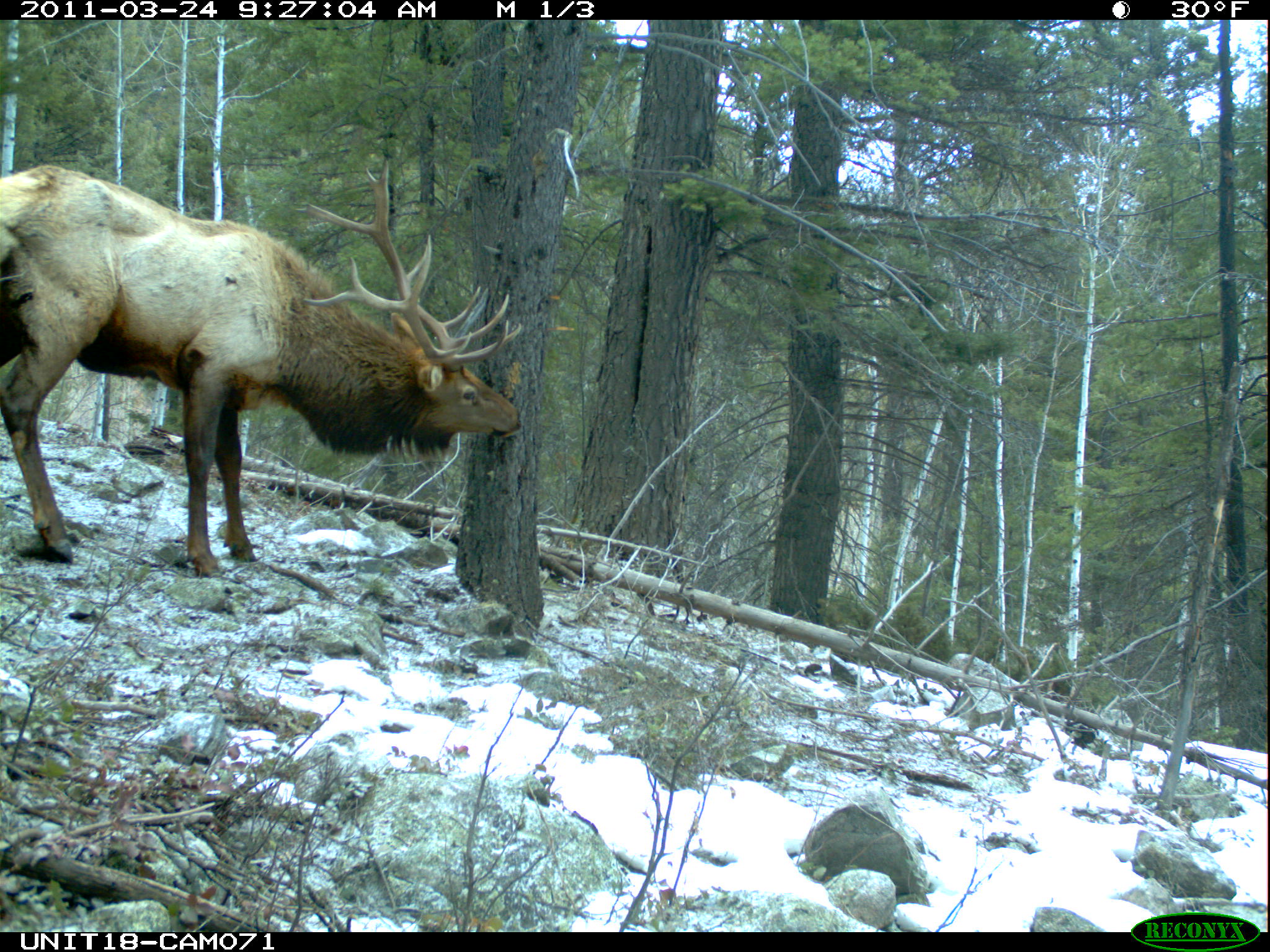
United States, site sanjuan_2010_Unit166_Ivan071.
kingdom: Animalia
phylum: Chordata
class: Mammalia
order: Artiodactyla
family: Cervidae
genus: Cervus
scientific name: Cervus elaphus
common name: red deer